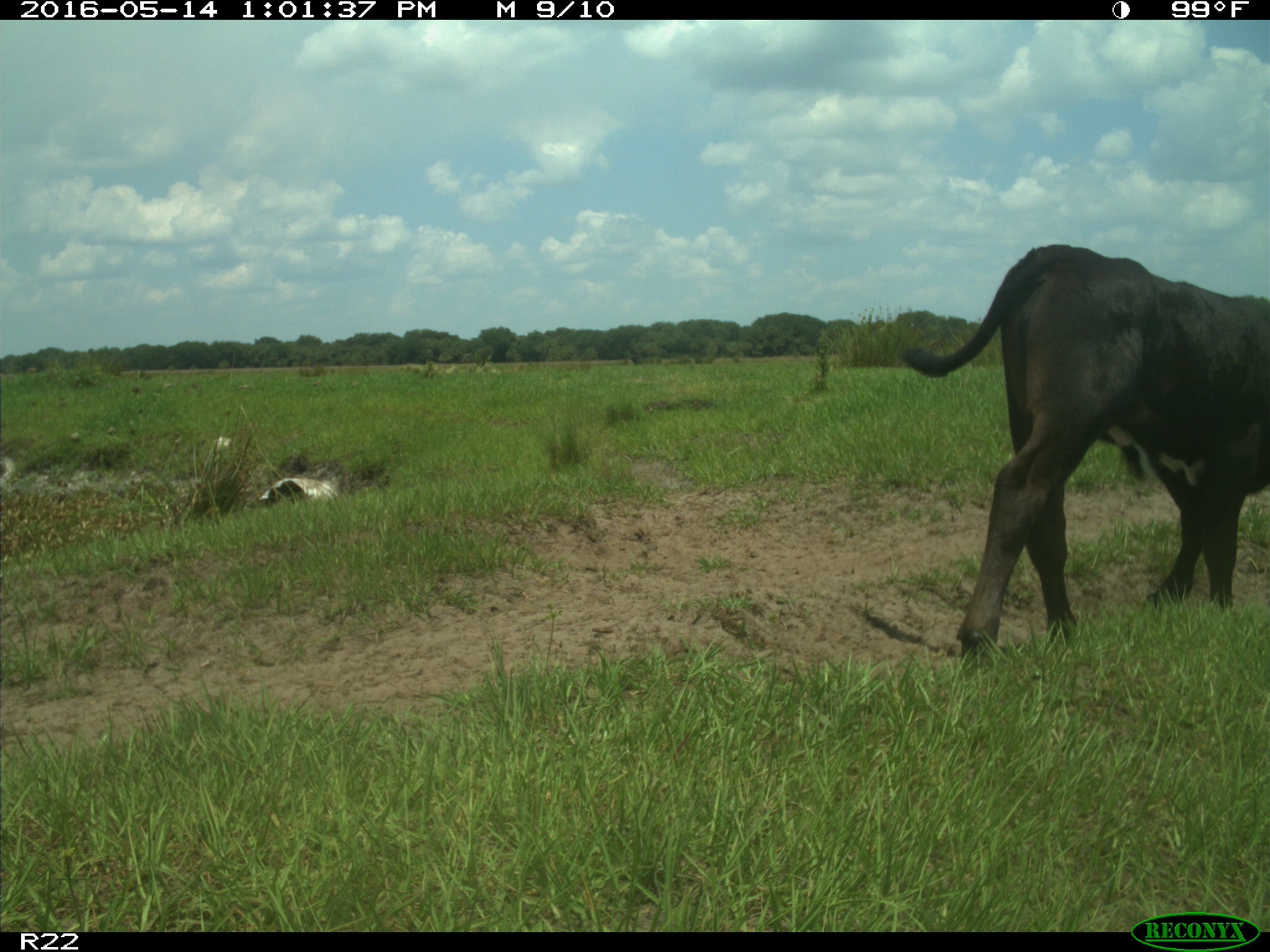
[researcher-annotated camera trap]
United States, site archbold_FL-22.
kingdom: Animalia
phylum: Chordata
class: Mammalia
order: Artiodactyla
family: Bovidae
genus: Bos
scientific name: Bos taurus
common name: domestic cow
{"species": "Bos taurus (domestic cow)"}